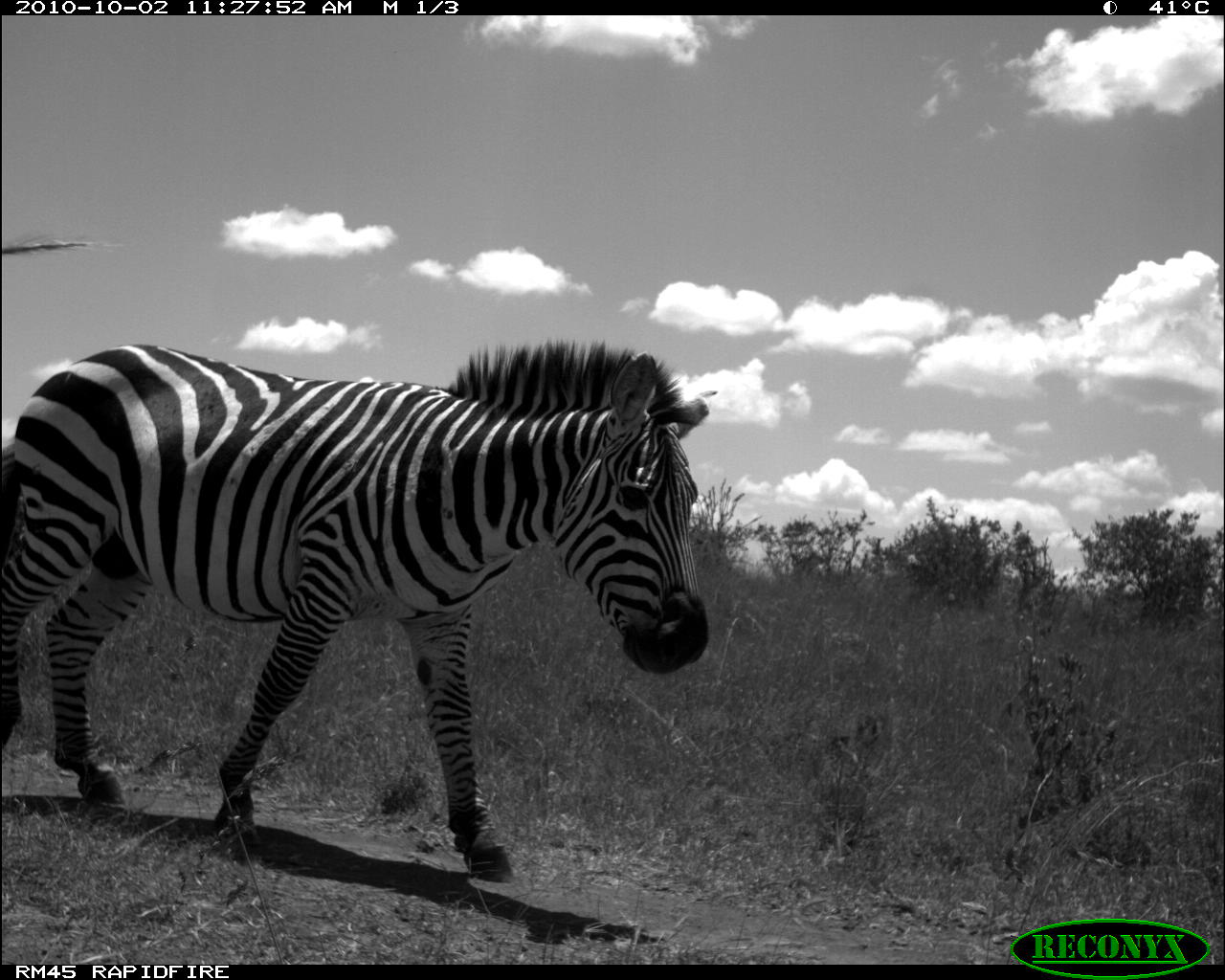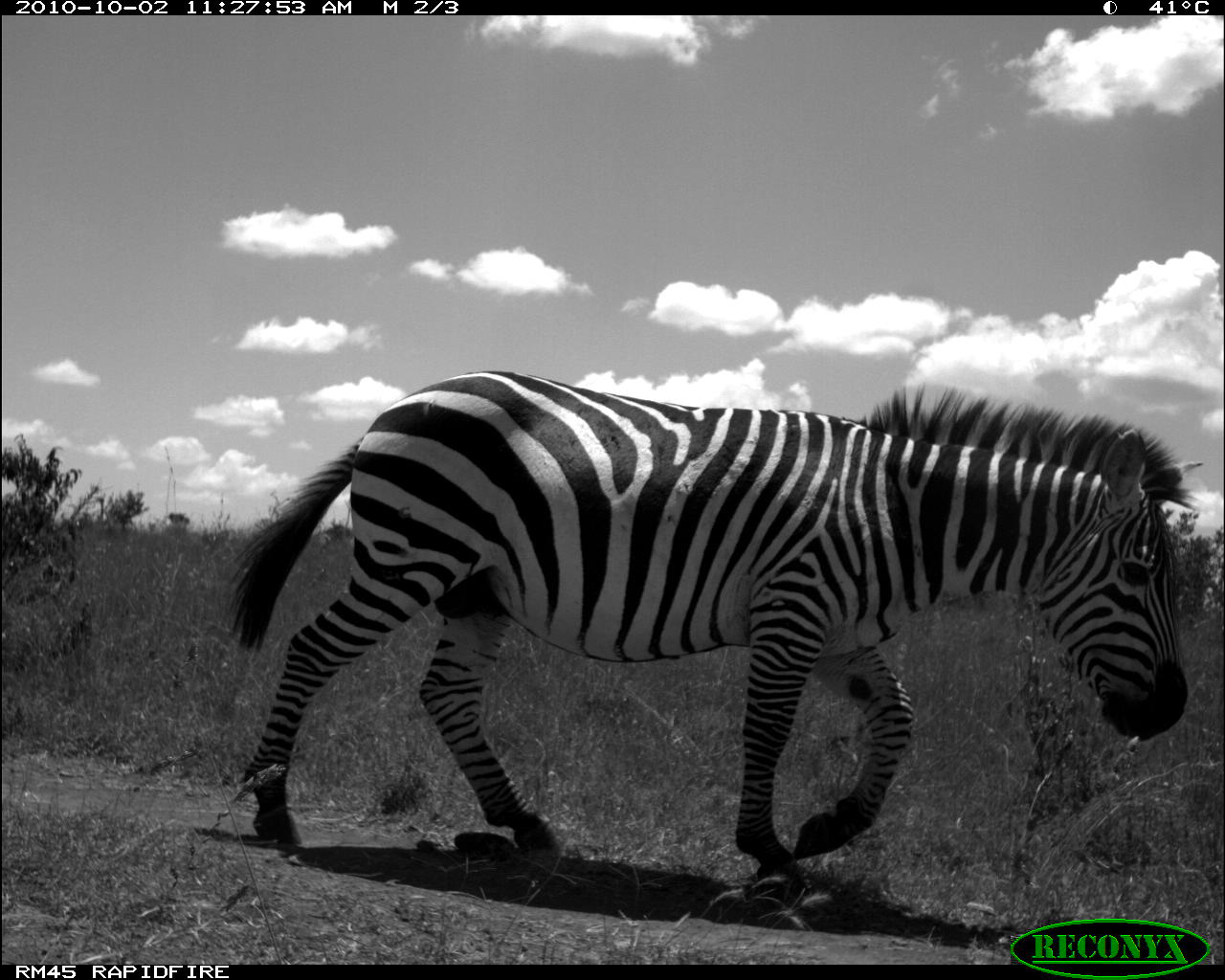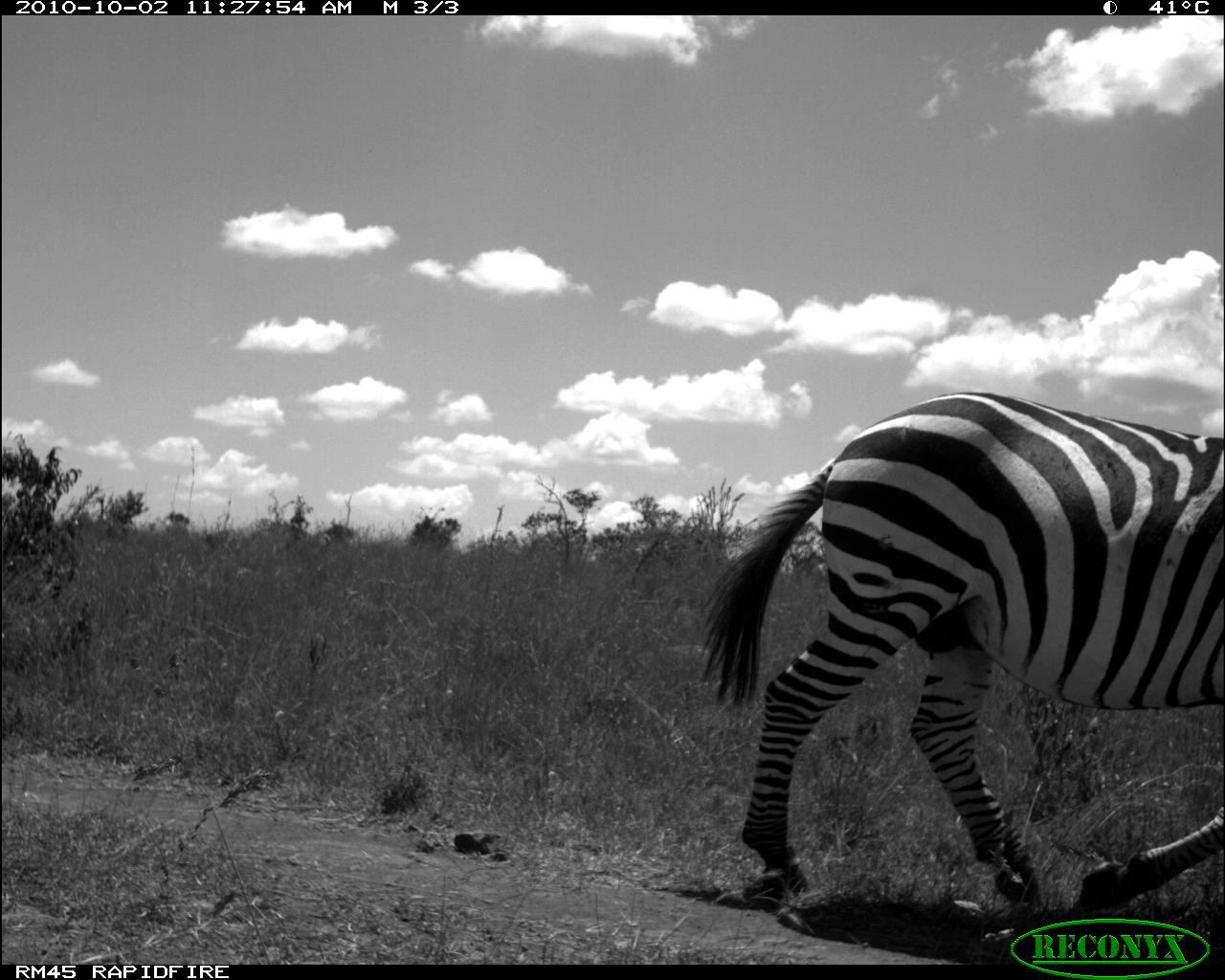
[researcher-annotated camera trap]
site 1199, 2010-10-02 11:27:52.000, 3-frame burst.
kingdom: Animalia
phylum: Chordata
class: Mammalia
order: Perissodactyla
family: Equidae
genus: Equus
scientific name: Equus quagga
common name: plains zebra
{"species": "Equus quagga (plains zebra)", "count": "1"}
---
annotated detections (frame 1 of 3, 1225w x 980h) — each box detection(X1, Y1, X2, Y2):
equus quagga: detection(0, 333, 708, 880)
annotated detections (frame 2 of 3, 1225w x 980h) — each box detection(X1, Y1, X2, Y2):
equus quagga: detection(227, 366, 1195, 879)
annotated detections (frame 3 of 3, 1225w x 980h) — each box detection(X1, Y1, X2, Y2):
equus quagga: detection(701, 389, 1225, 909)